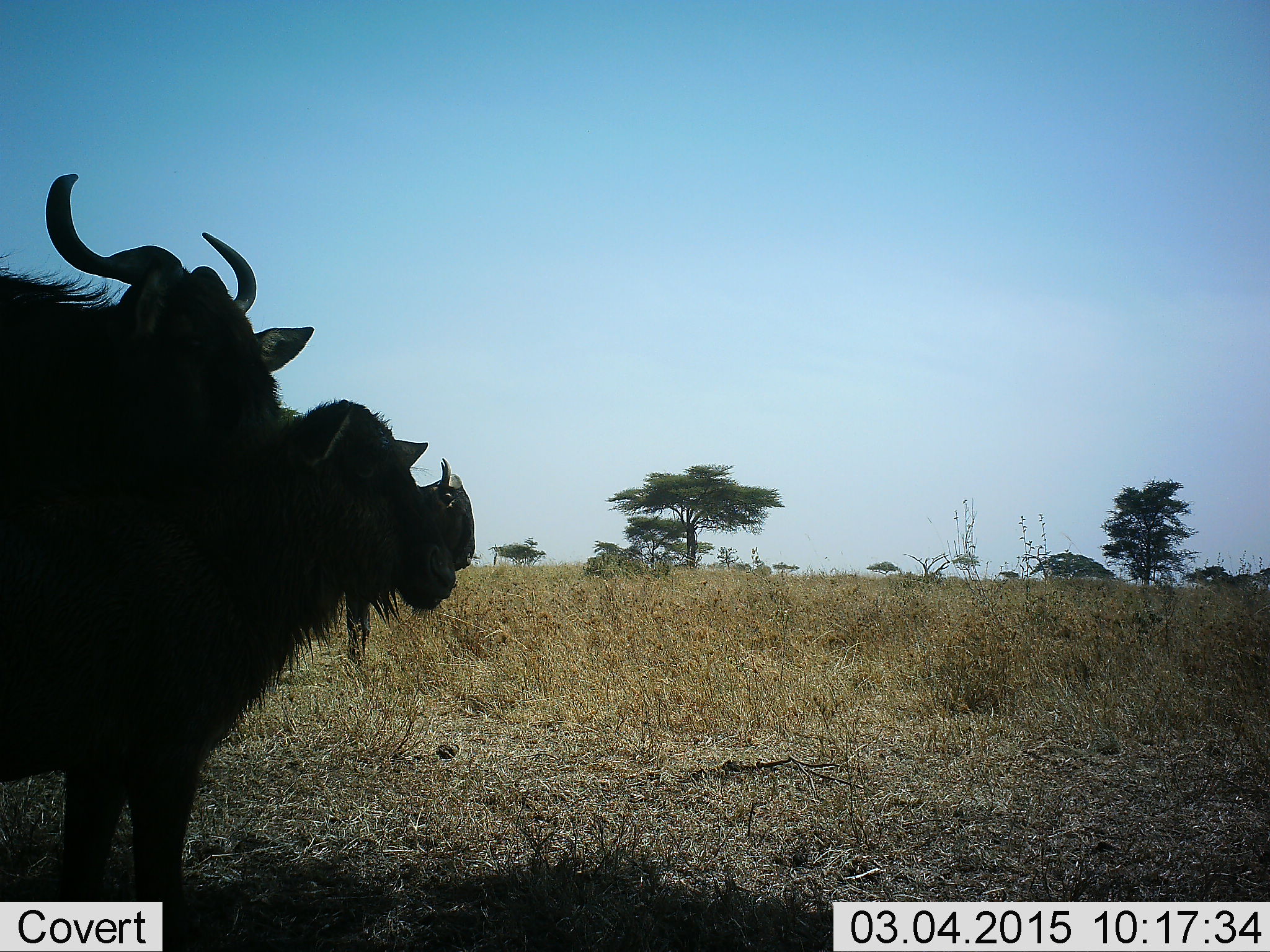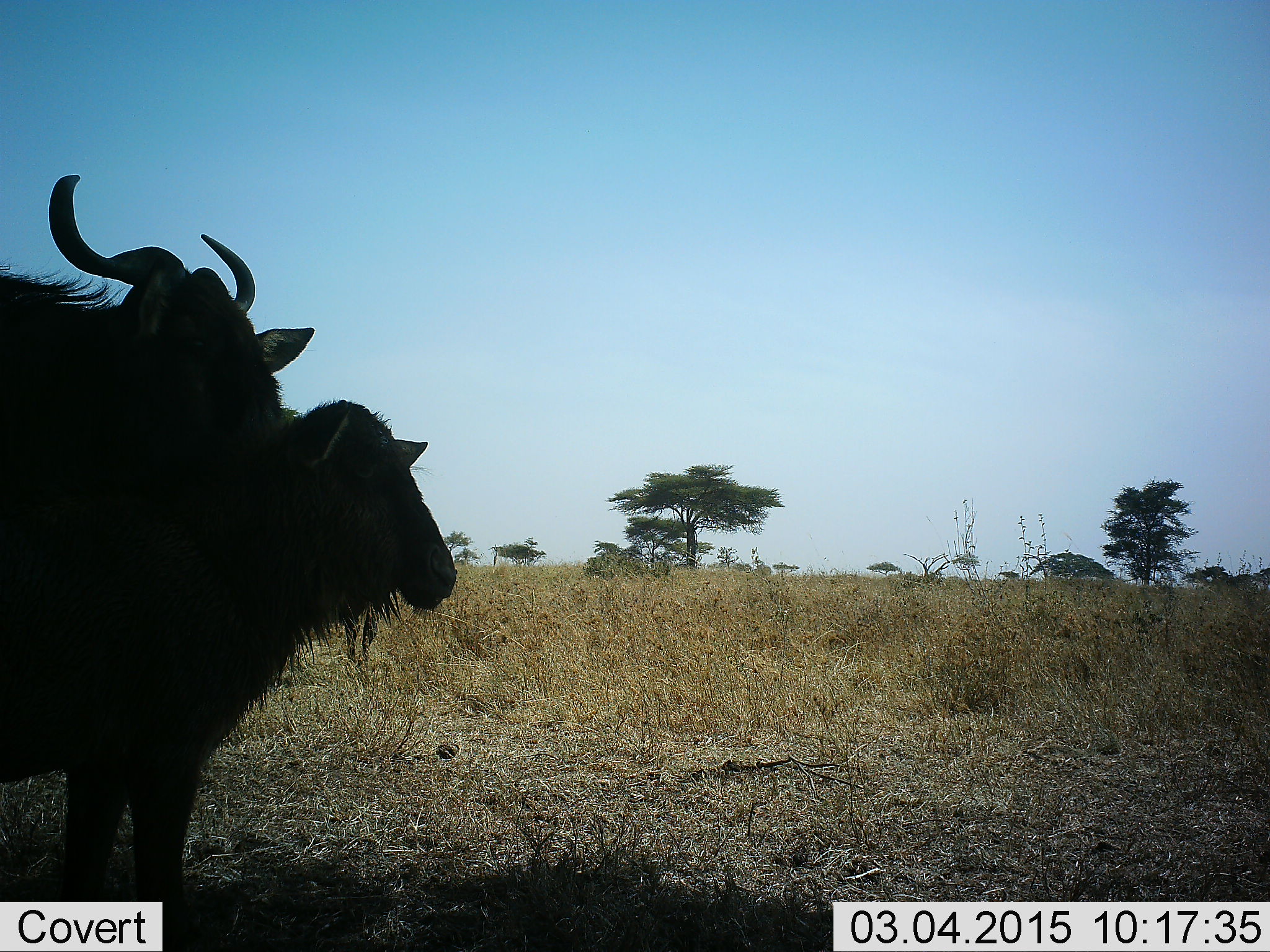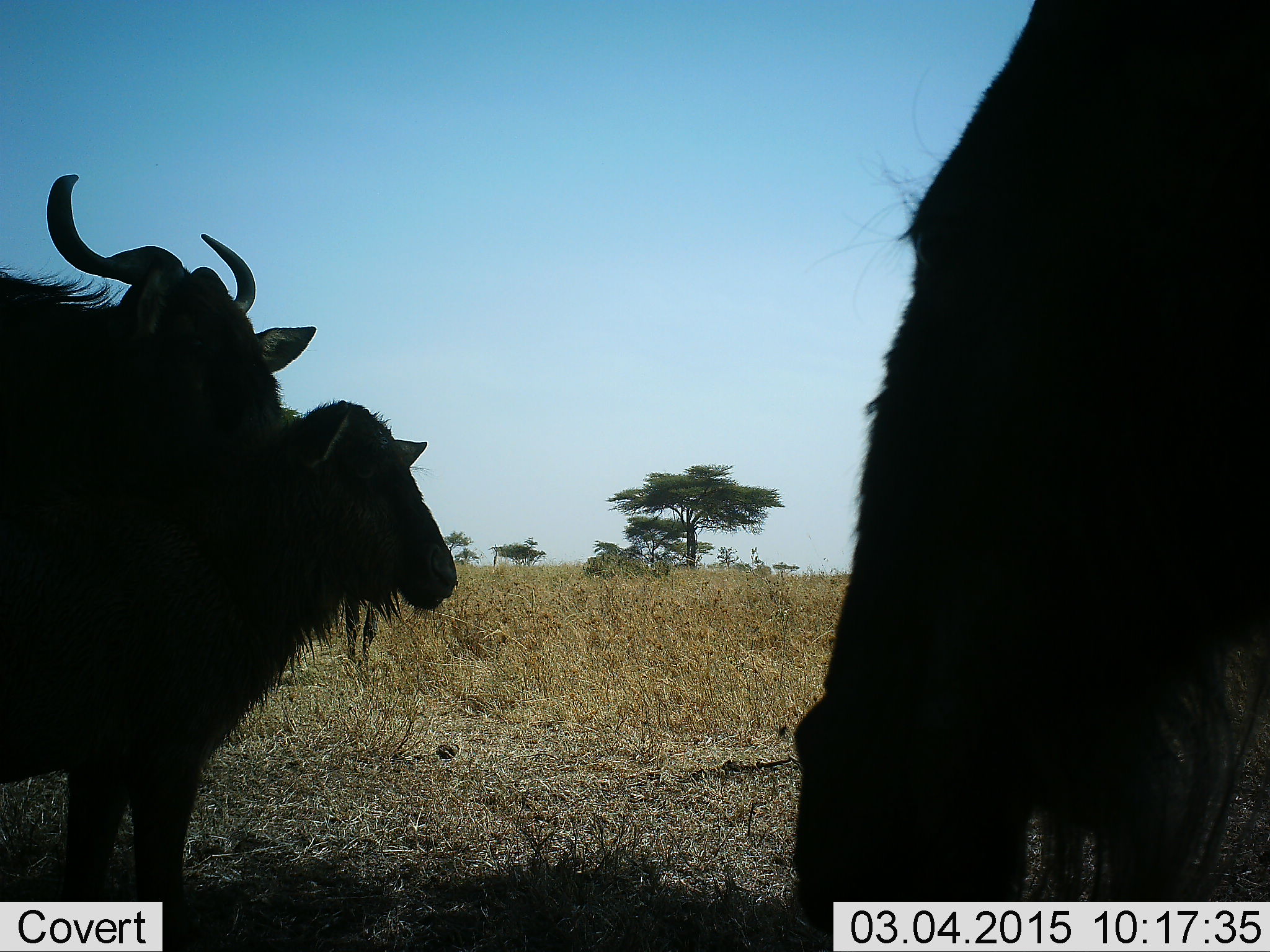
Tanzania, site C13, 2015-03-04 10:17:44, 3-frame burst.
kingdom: Animalia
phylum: Chordata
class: Mammalia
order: Artiodactyla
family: Bovidae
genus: Connochaetes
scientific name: Connochaetes taurinus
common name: blue wildebeest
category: wildebeest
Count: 4.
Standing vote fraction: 90%.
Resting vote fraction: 20%.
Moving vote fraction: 60%.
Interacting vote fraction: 0%.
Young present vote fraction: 20%.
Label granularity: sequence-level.